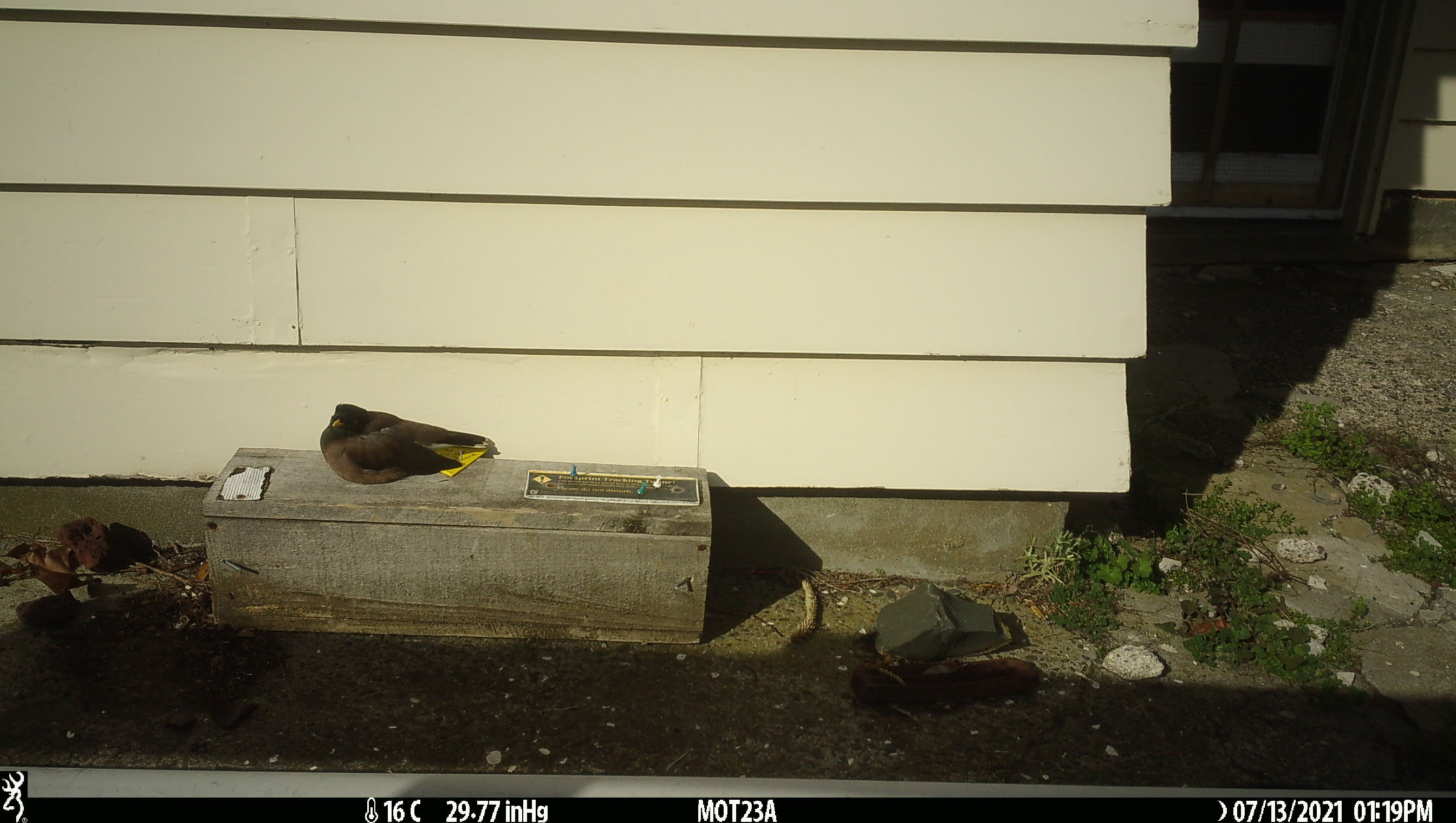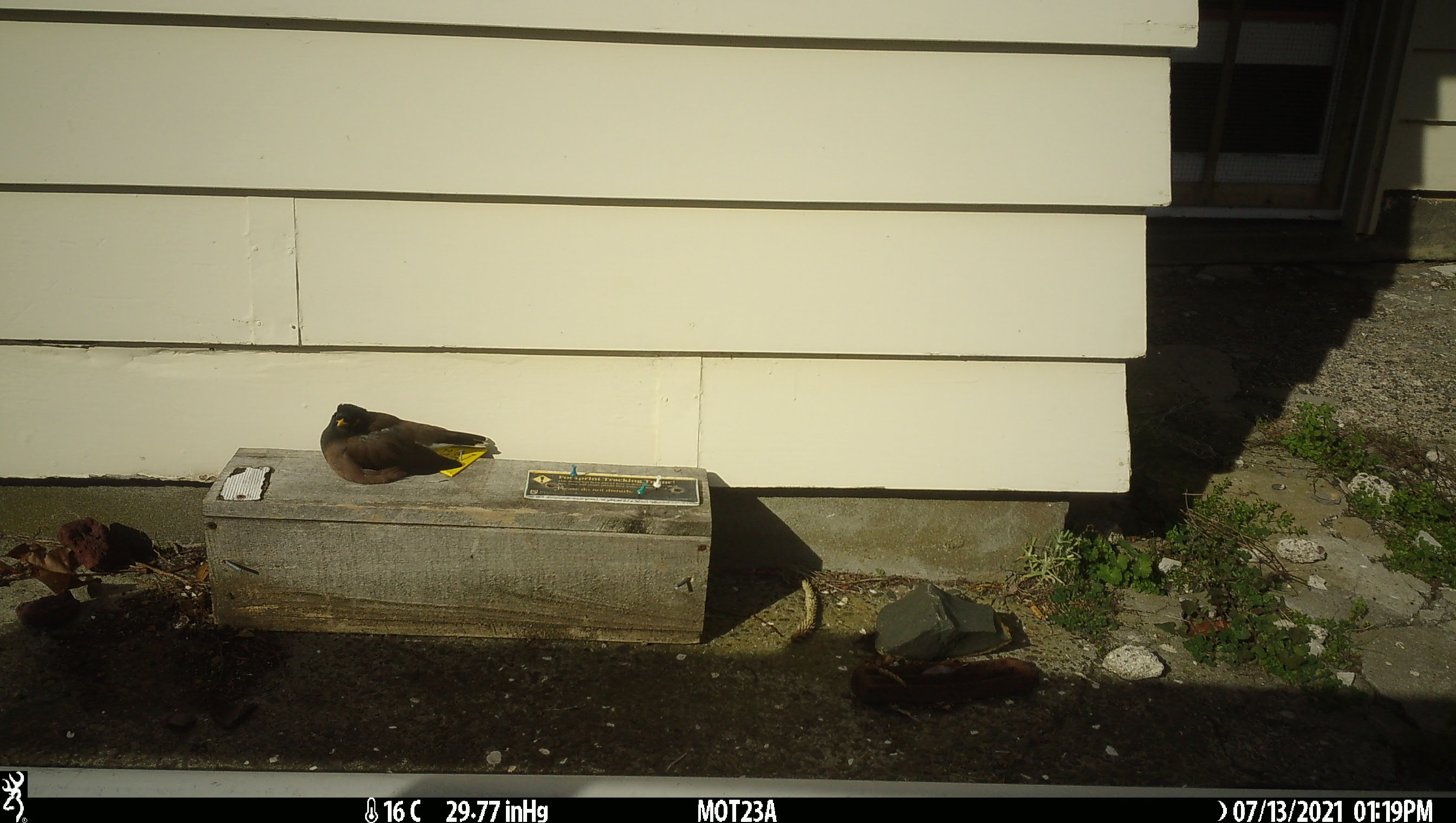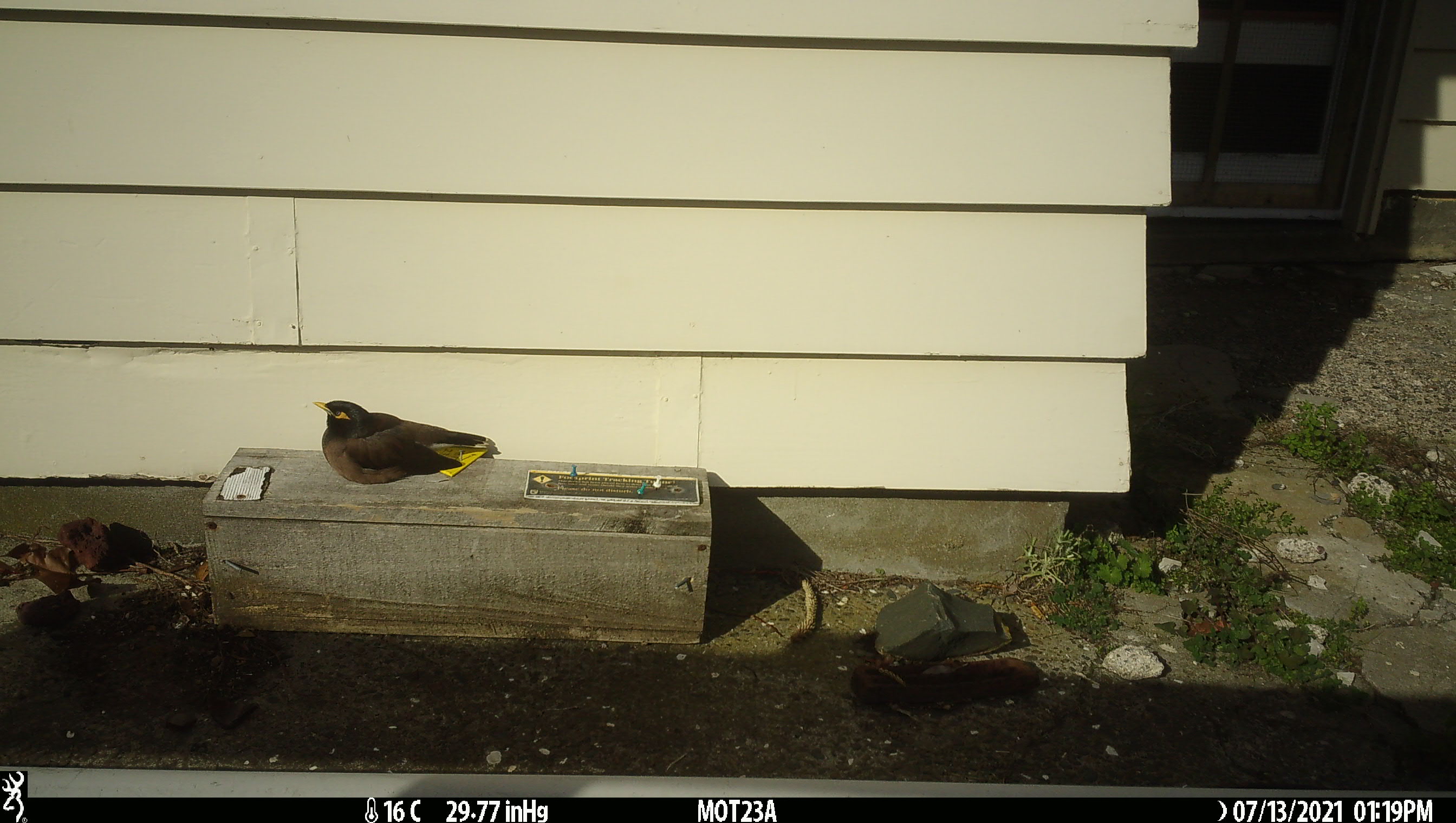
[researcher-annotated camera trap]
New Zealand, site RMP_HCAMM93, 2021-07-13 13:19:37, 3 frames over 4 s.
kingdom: Animalia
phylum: Chordata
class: Aves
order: Passeriformes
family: Sturnidae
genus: Acridotheres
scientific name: Acridotheres tristis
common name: common myna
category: myna